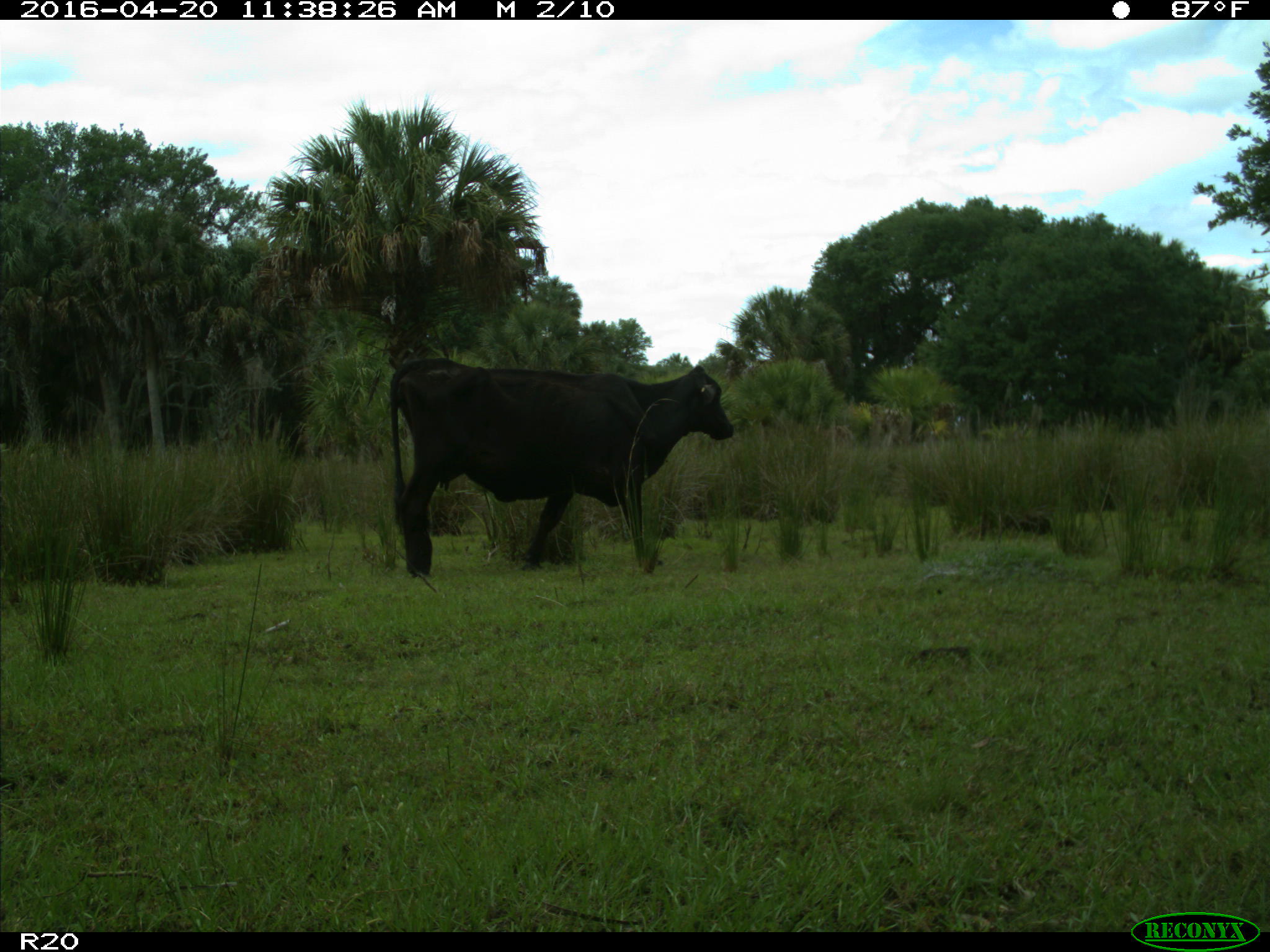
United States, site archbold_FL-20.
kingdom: Animalia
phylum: Chordata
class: Mammalia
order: Artiodactyla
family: Bovidae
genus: Bos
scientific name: Bos taurus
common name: domestic cow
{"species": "Bos taurus (domestic cow)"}